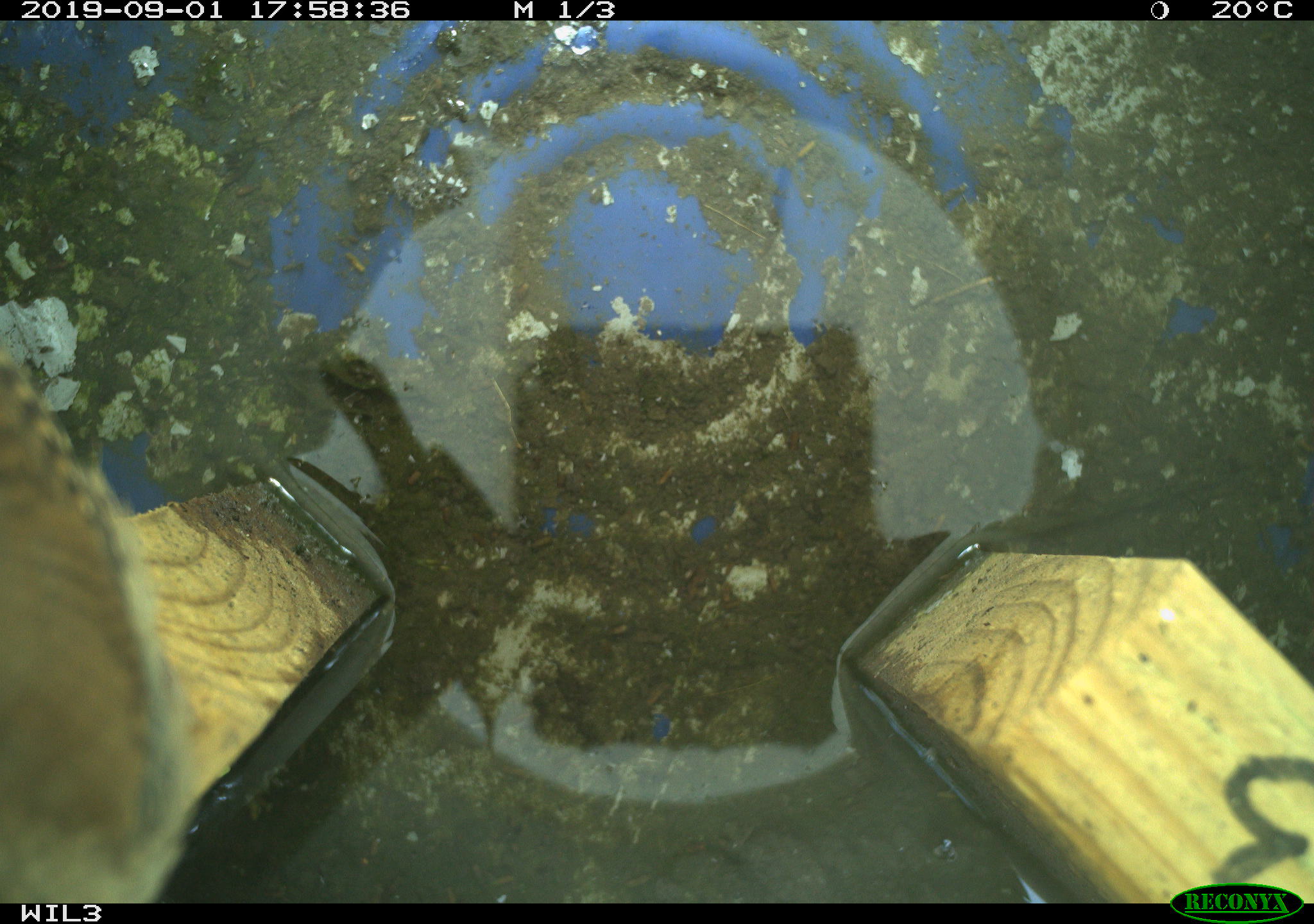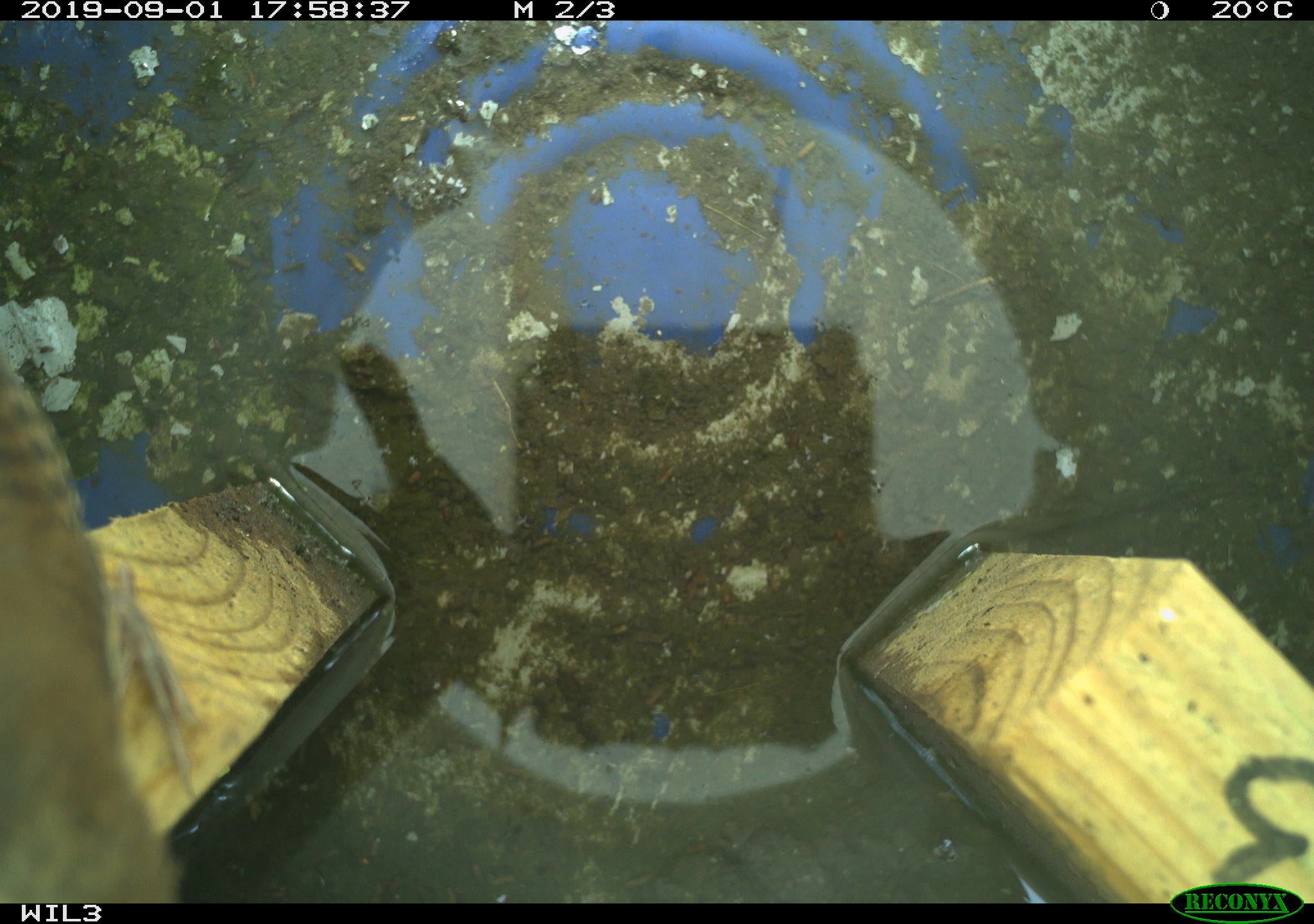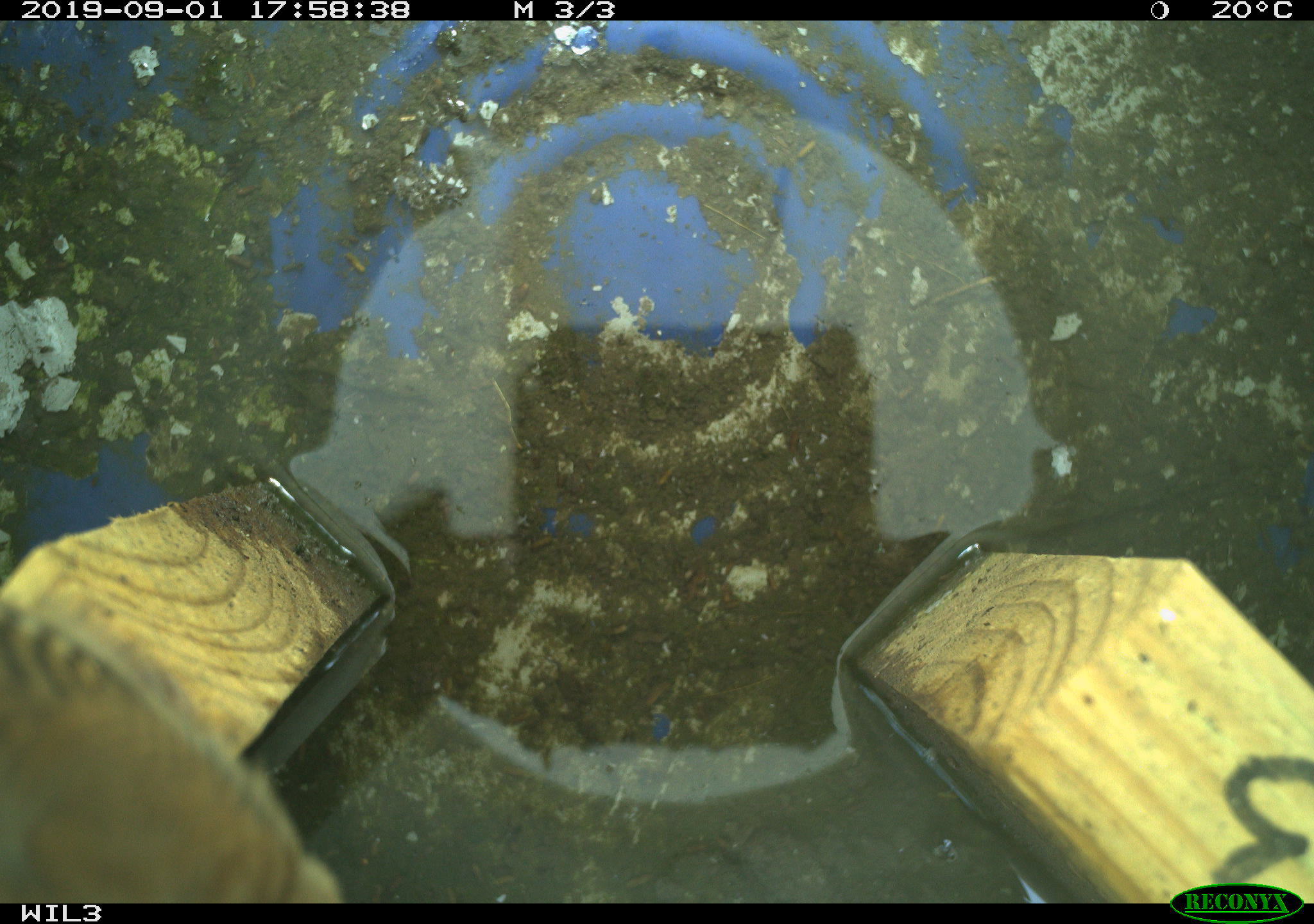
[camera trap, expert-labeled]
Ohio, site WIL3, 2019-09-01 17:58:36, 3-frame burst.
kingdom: Animalia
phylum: Chordata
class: Aves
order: Passeriformes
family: Troglodytidae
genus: Troglodytes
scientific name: Troglodytes aedon aedon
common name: northern house wren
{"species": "northern house wren (Troglodytes aedon aedon)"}